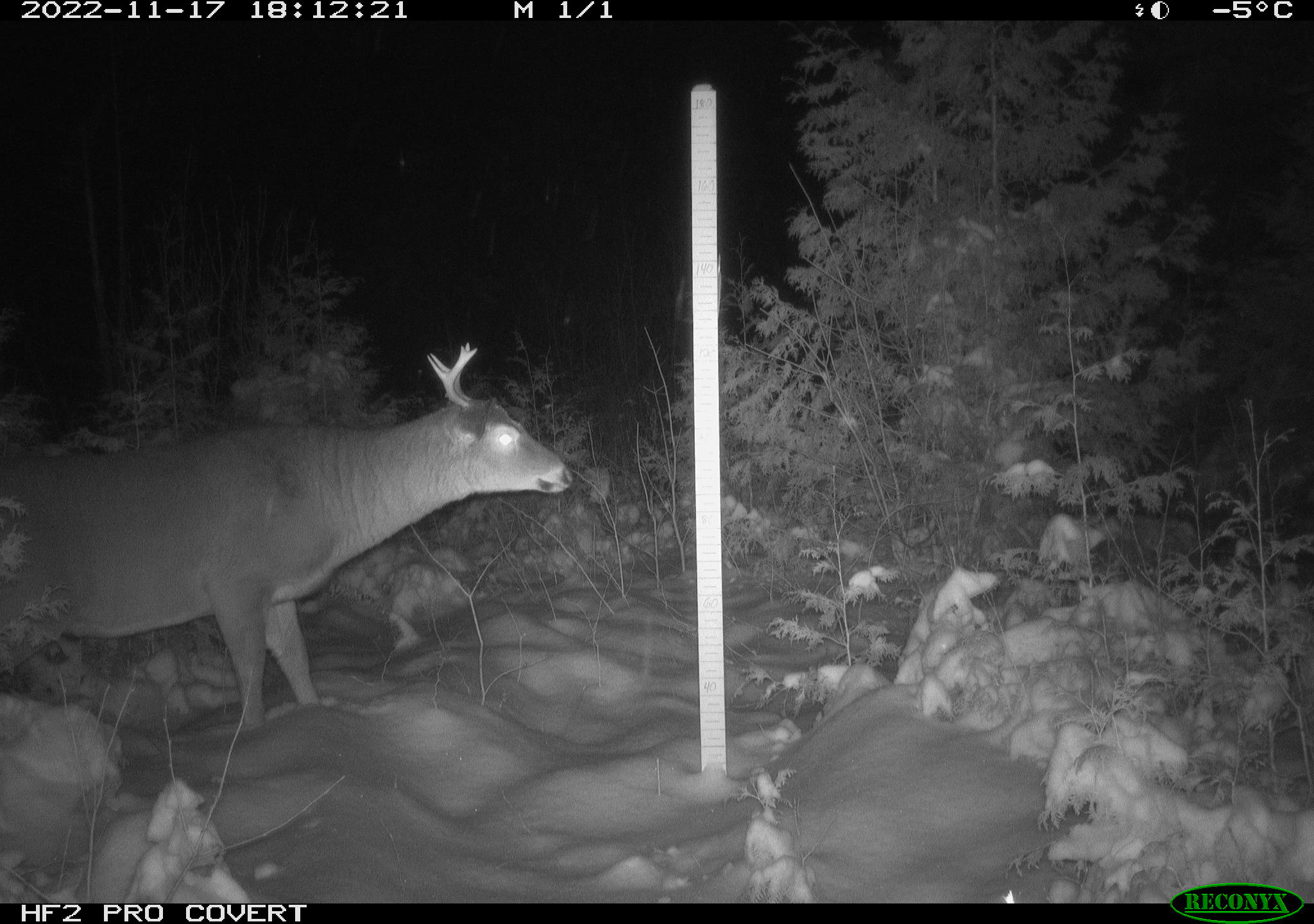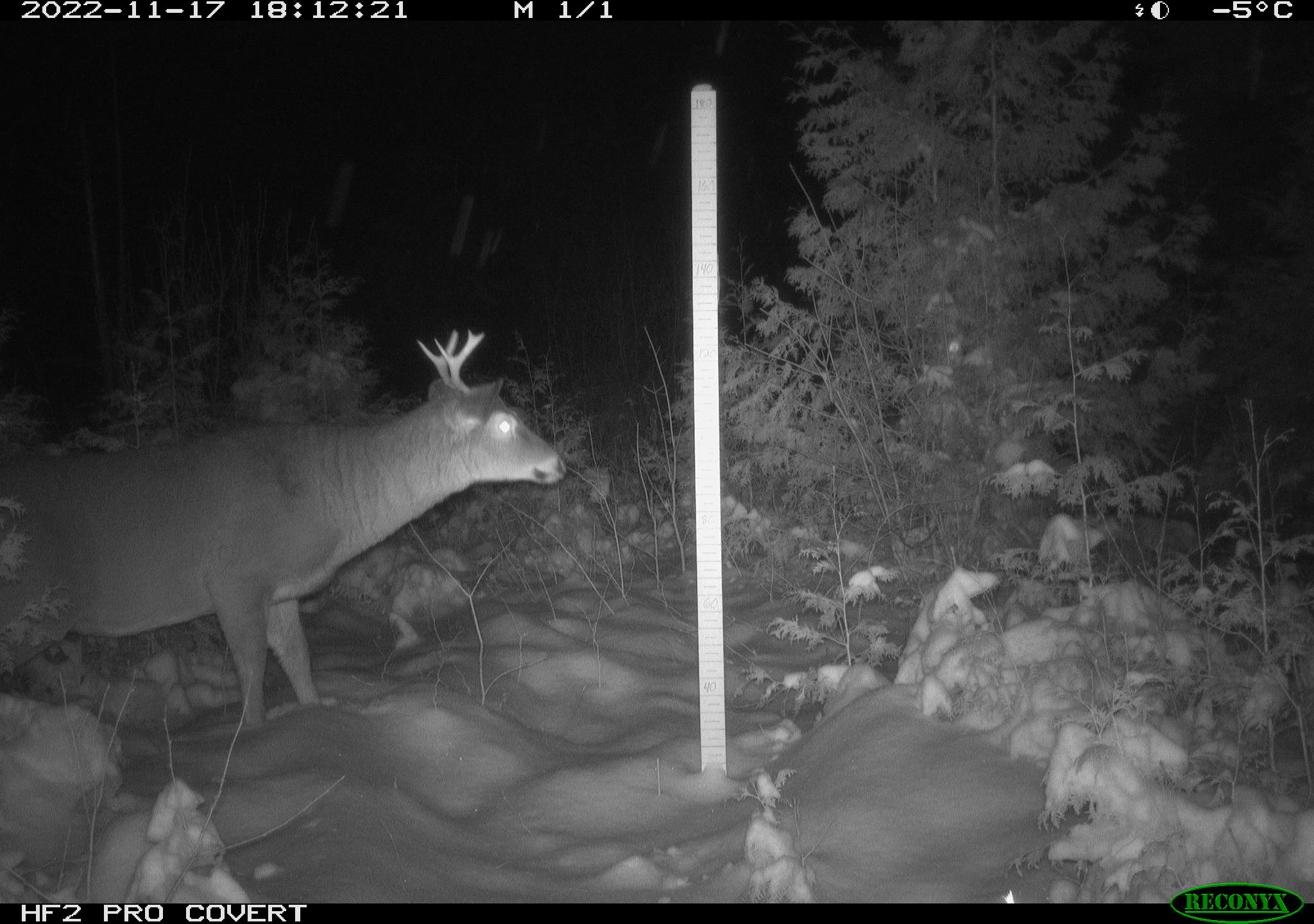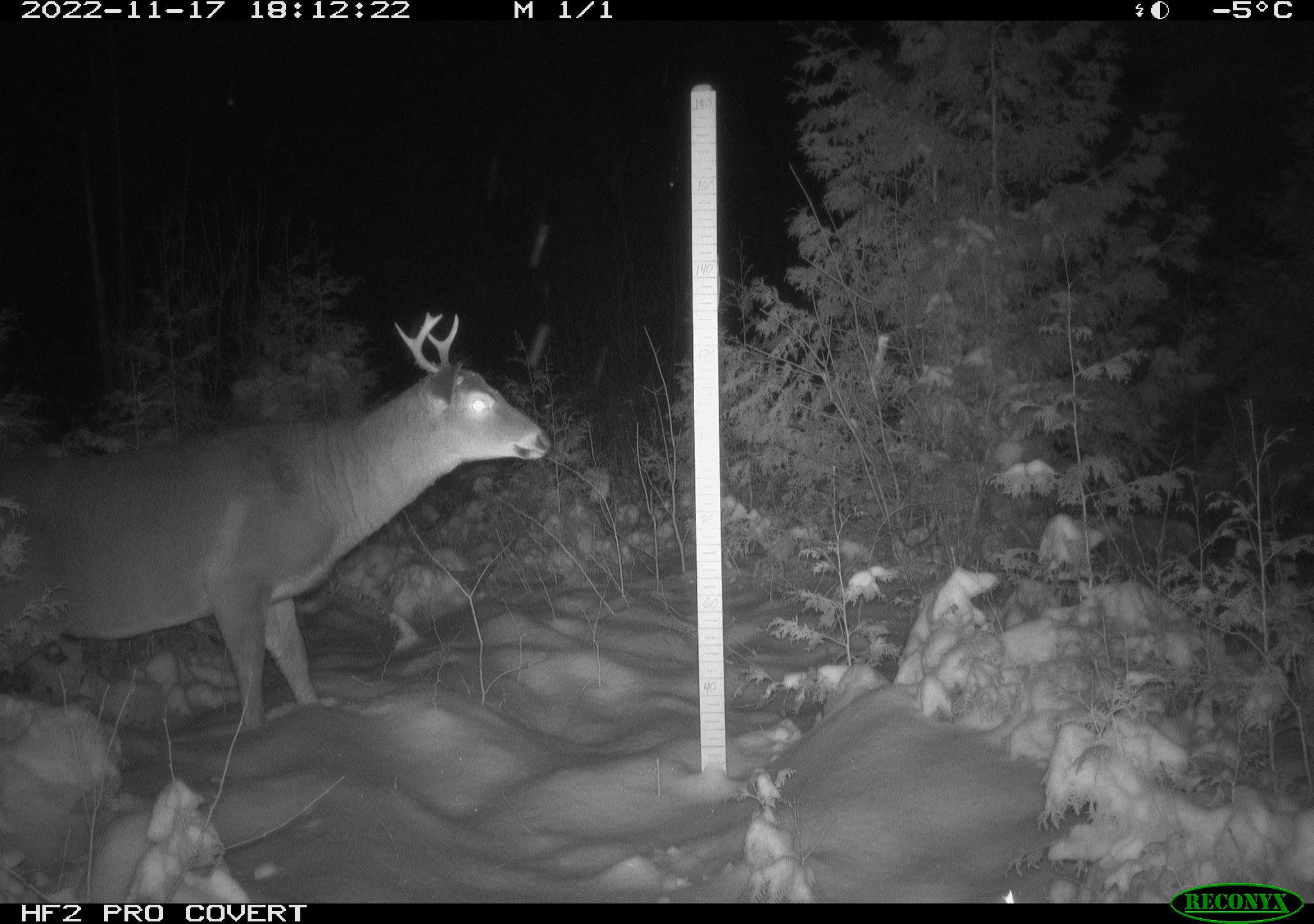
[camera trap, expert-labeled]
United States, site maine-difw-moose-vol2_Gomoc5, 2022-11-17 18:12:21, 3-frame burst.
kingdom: Animalia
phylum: Chordata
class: Mammalia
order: Artiodactyla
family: Cervidae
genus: Odocoileus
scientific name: Odocoileus virginianus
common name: white-tailed deer